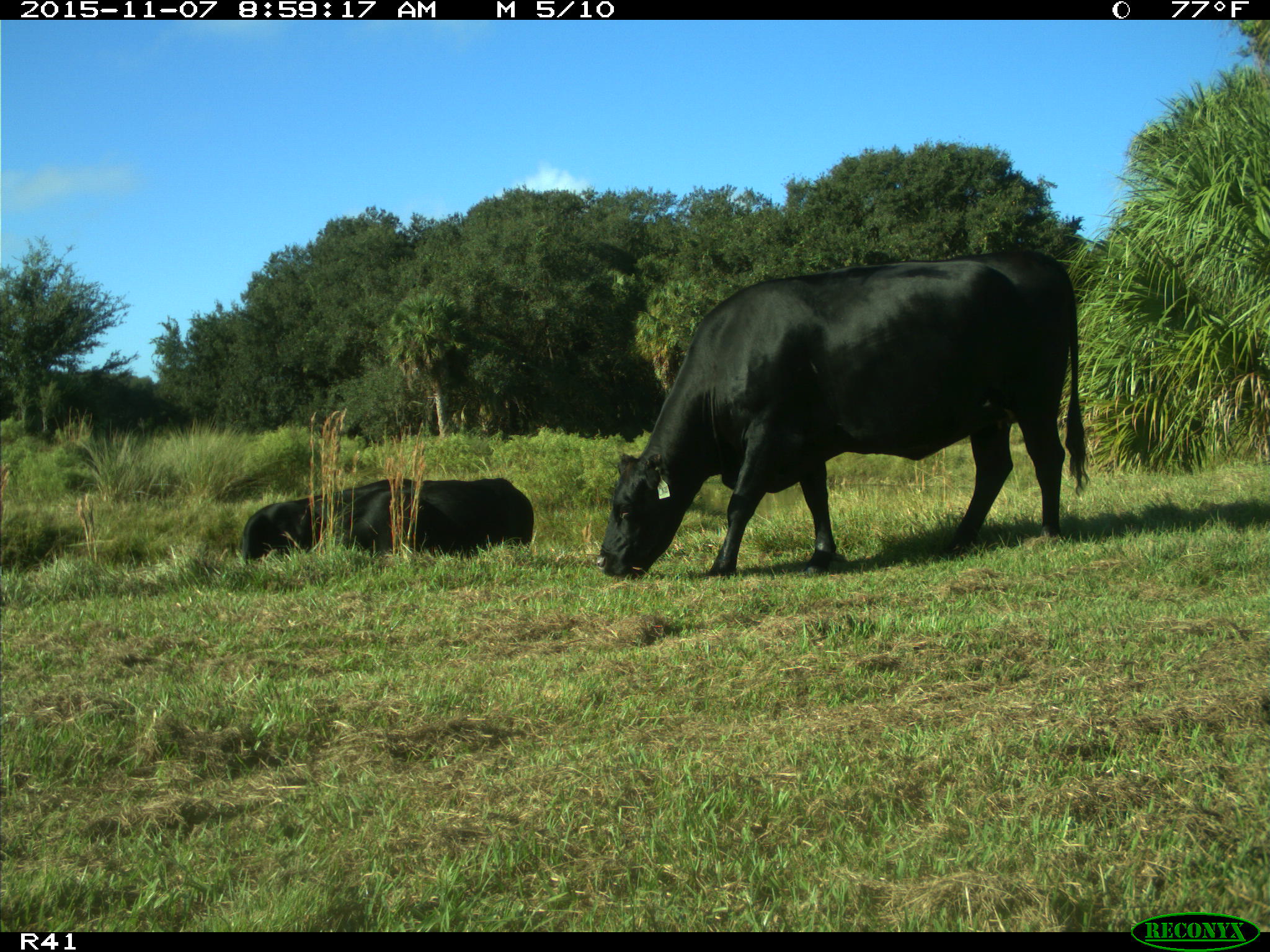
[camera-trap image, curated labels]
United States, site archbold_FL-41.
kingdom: Animalia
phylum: Chordata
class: Mammalia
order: Artiodactyla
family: Bovidae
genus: Bos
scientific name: Bos taurus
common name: domestic cow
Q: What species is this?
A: Bos taurus (domestic cow).